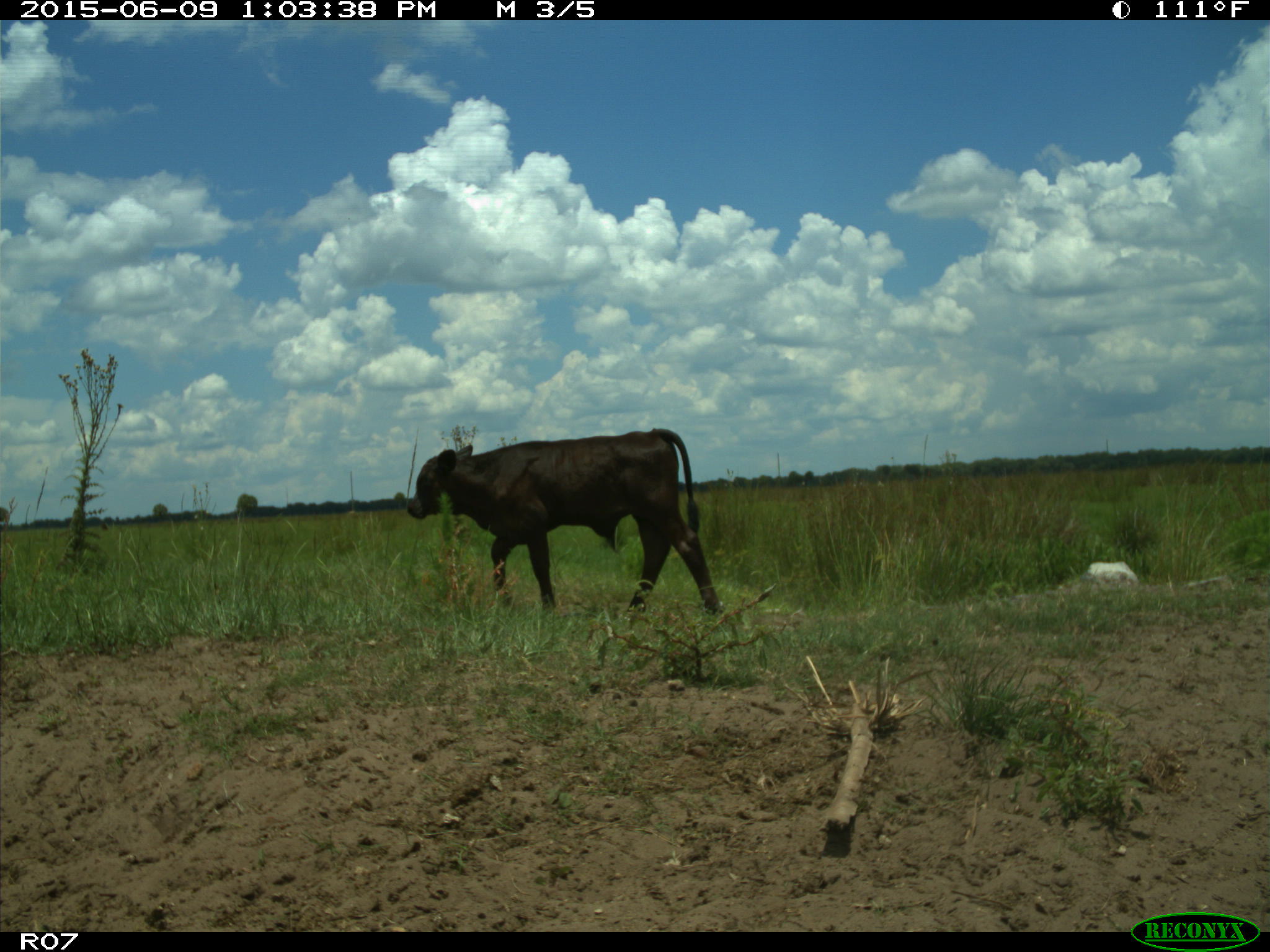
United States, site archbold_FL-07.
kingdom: Animalia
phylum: Chordata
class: Mammalia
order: Artiodactyla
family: Bovidae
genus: Bos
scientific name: Bos taurus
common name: domestic cow